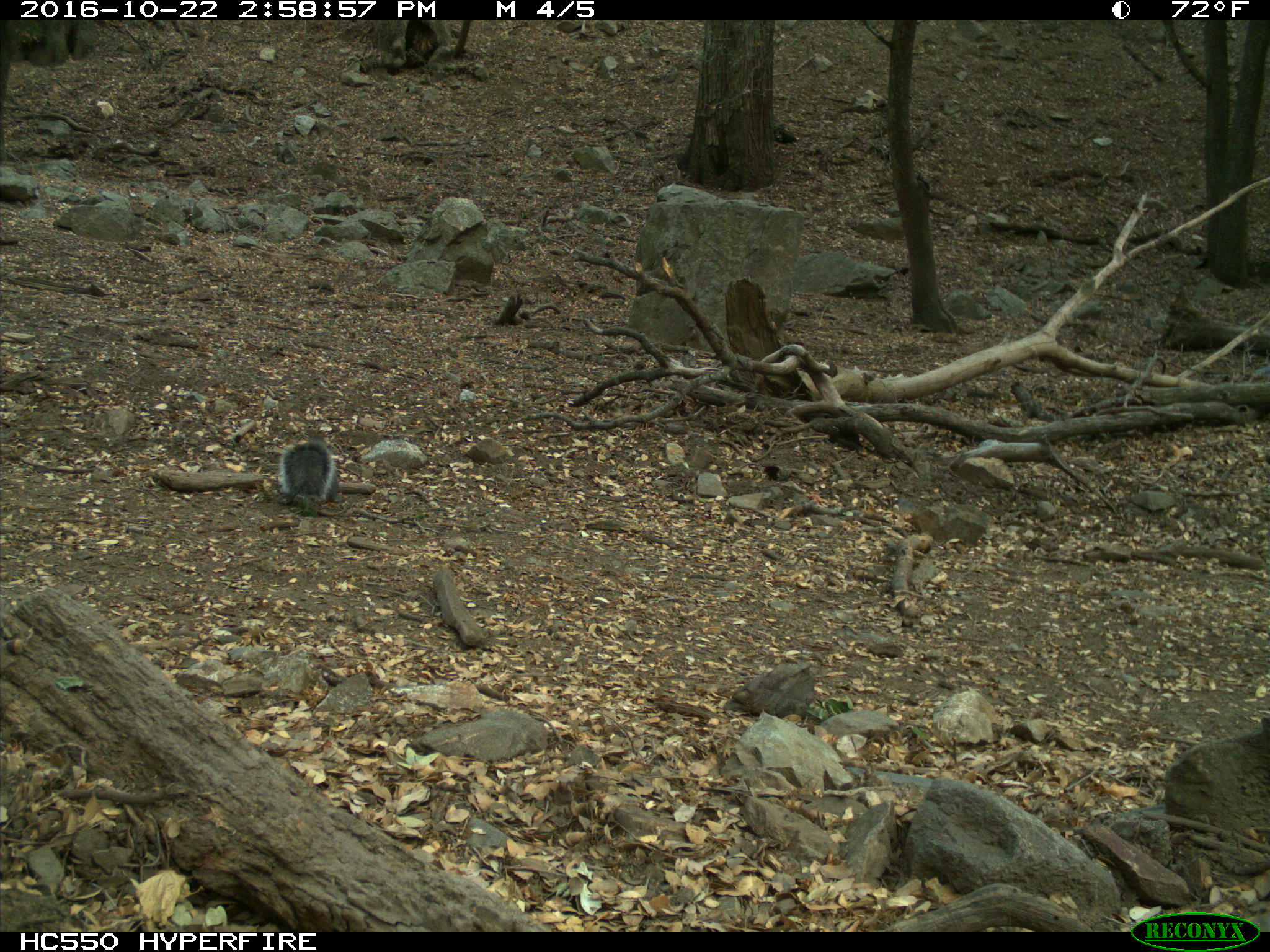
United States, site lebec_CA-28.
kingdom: Animalia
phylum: Chordata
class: Mammalia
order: Rodentia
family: Sciuridae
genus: Sciurus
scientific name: Sciurus carolinensis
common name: eastern gray squirrel